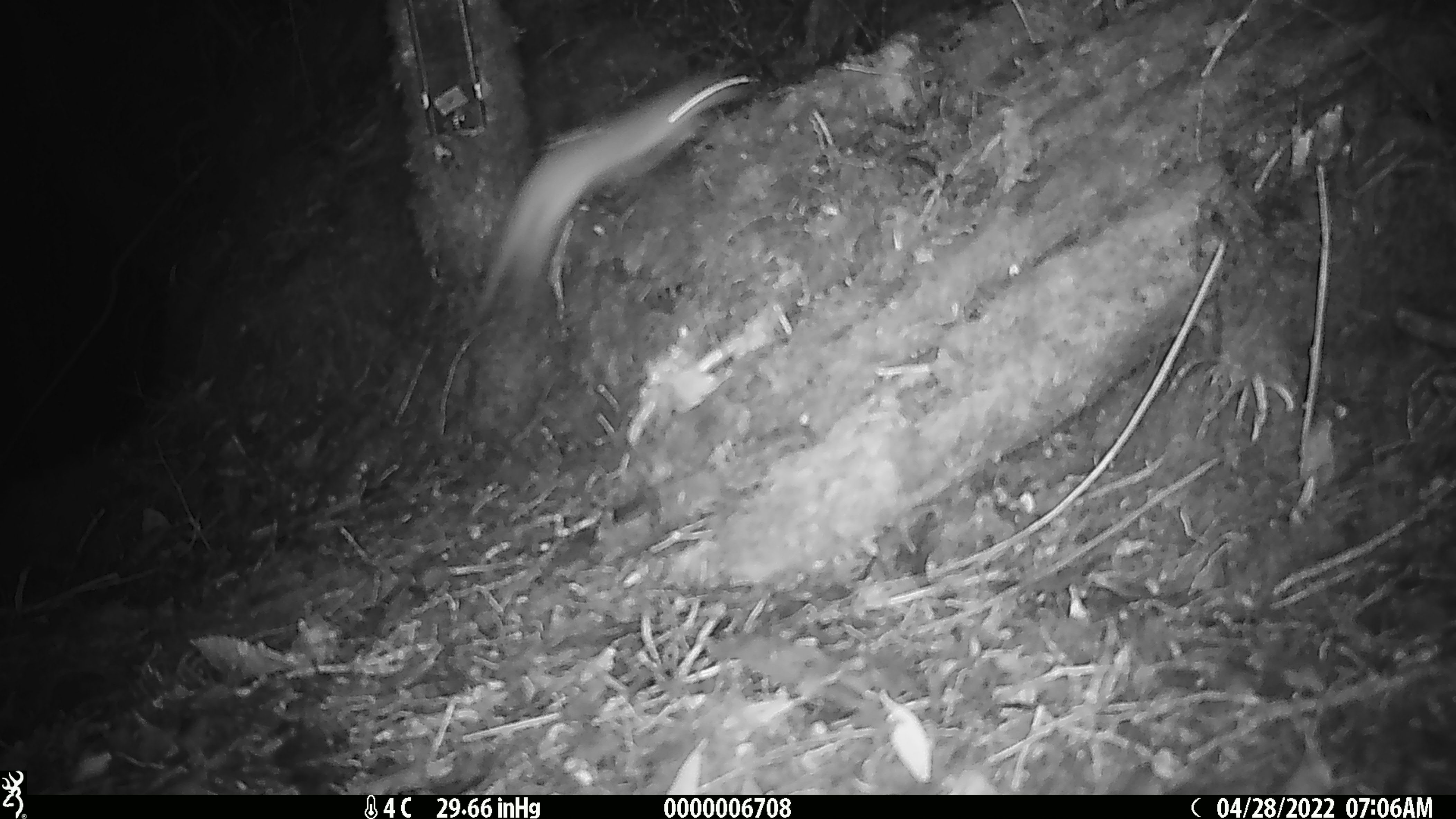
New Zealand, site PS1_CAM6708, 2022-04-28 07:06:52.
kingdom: Animalia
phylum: Chordata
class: Mammalia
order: Carnivora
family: Mustelidae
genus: Mustela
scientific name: Mustela erminea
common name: stoat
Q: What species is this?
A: Stoat (Mustela erminea).